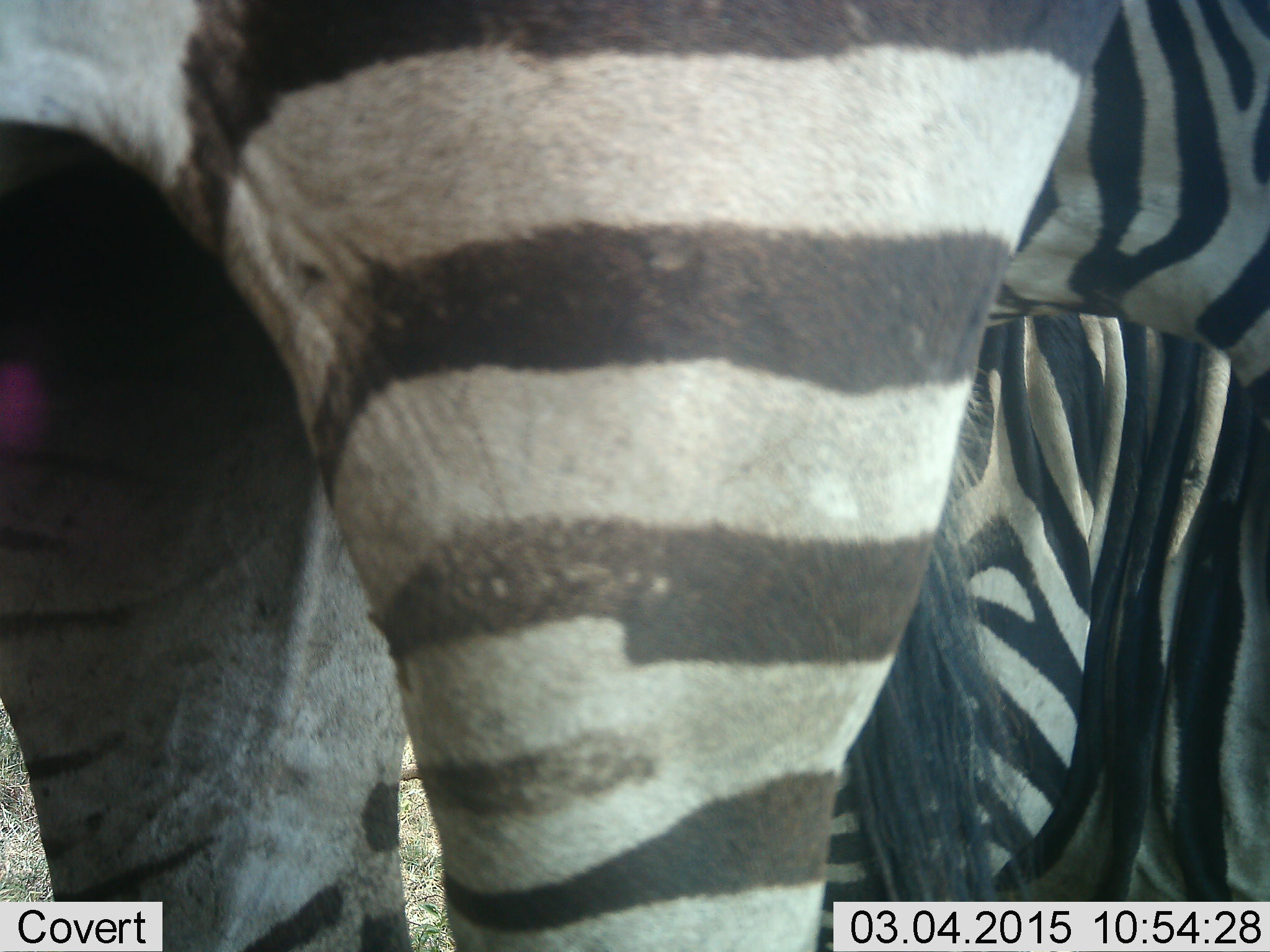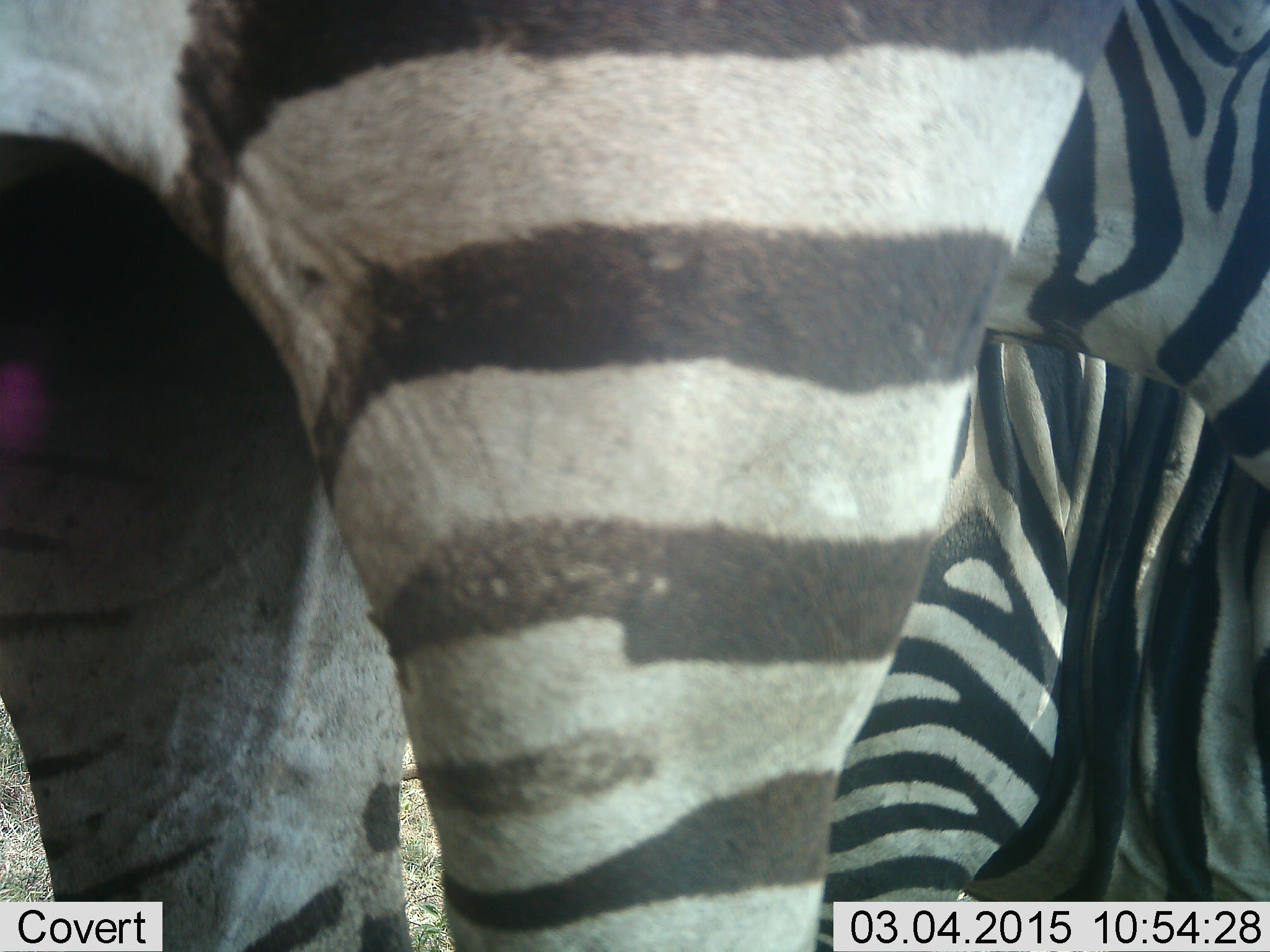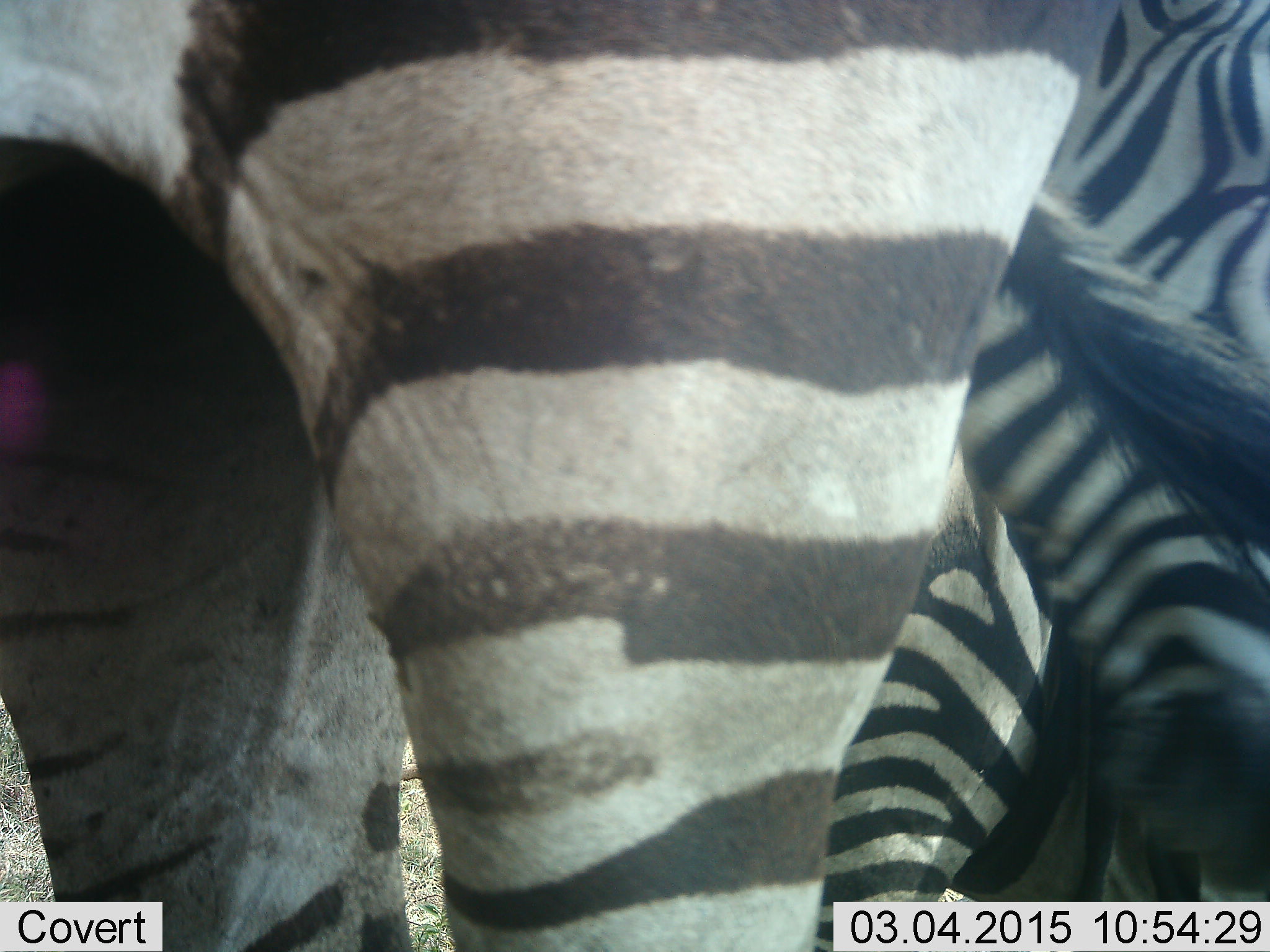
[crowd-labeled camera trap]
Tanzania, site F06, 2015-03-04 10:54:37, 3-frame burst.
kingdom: Animalia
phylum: Chordata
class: Mammalia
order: Perissodactyla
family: Equidae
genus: Equus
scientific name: Equus quagga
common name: plains zebra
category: zebra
Zebra (plains zebra) (Equus quagga), count 3. Behavior (volunteer vote fractions): standing 60%, resting 10%, moving 30%, interacting 0%. Young present (vote fraction): 10%. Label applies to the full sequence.